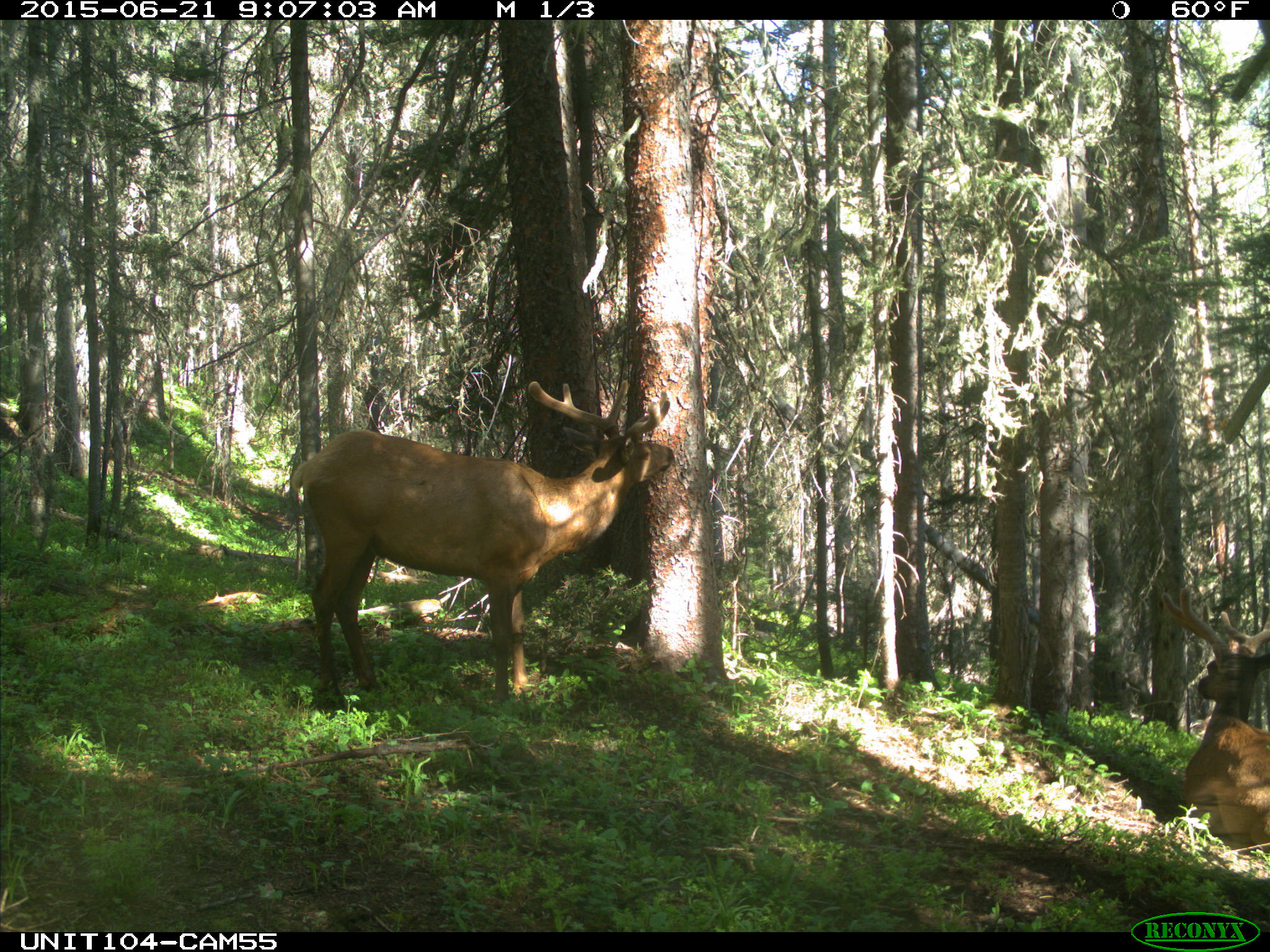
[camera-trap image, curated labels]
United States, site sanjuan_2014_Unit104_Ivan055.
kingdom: Animalia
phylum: Chordata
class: Mammalia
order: Artiodactyla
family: Cervidae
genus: Cervus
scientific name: Cervus elaphus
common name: red deer